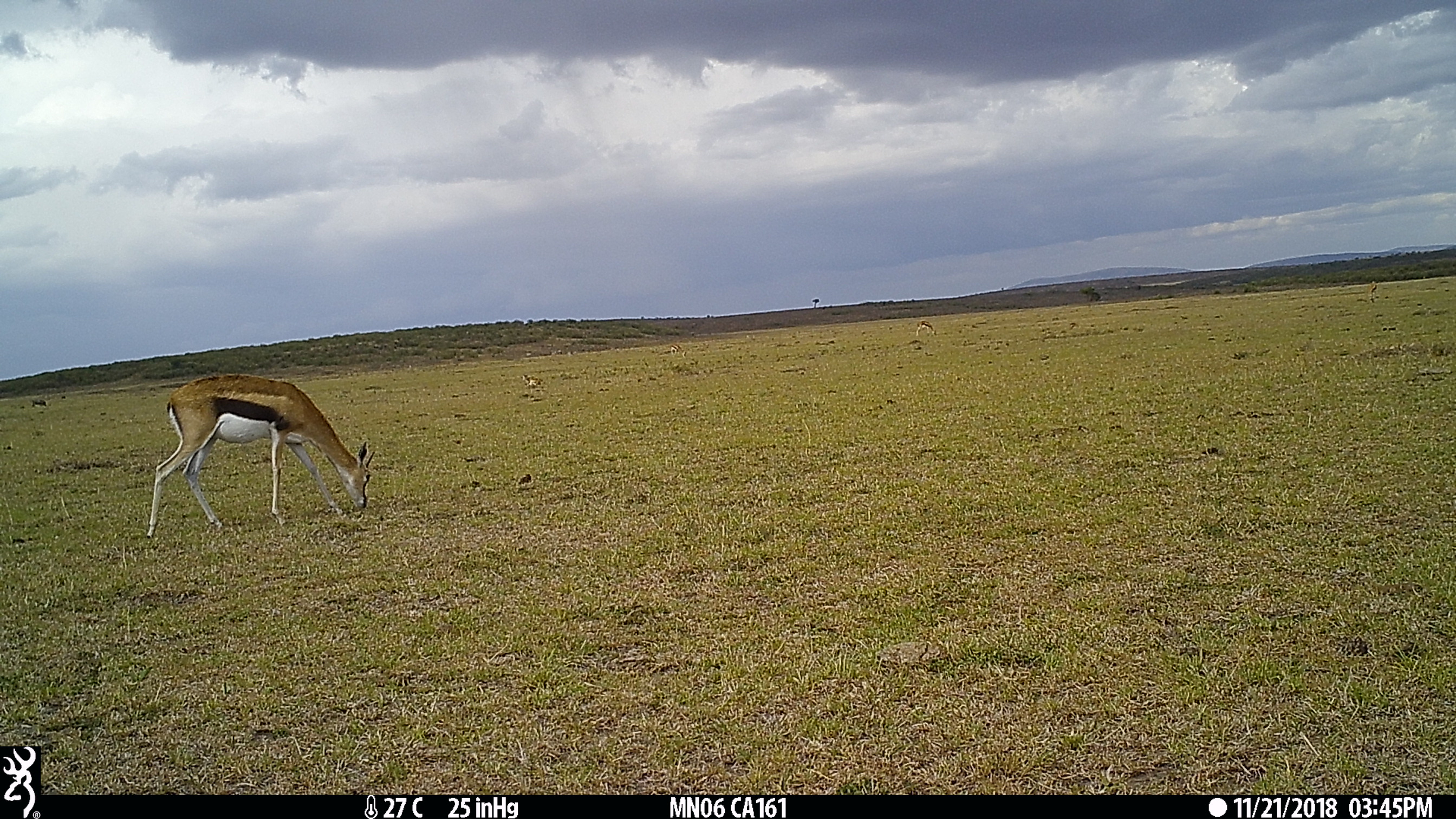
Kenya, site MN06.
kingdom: Animalia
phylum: Chordata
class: Mammalia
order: Artiodactyla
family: Bovidae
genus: Eudorcas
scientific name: Eudorcas thomsonii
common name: thomon's gazelle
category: gazelle thomsons